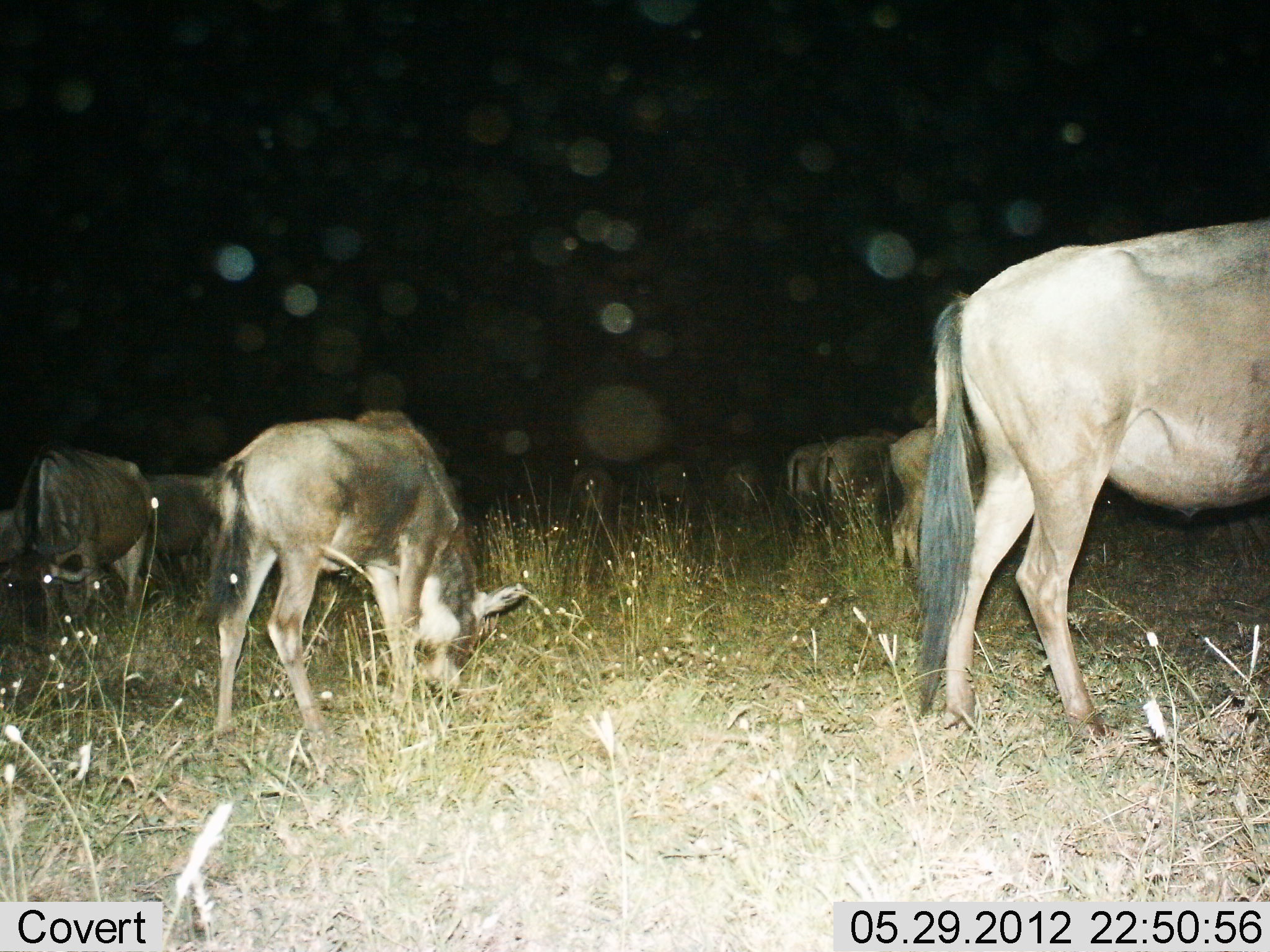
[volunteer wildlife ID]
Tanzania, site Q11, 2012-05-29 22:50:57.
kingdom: Animalia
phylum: Chordata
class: Mammalia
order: Artiodactyla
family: Bovidae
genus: Connochaetes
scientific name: Connochaetes taurinus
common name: blue wildebeest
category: wildebeest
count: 8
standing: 40%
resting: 0%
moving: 20%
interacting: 0%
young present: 20%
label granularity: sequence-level